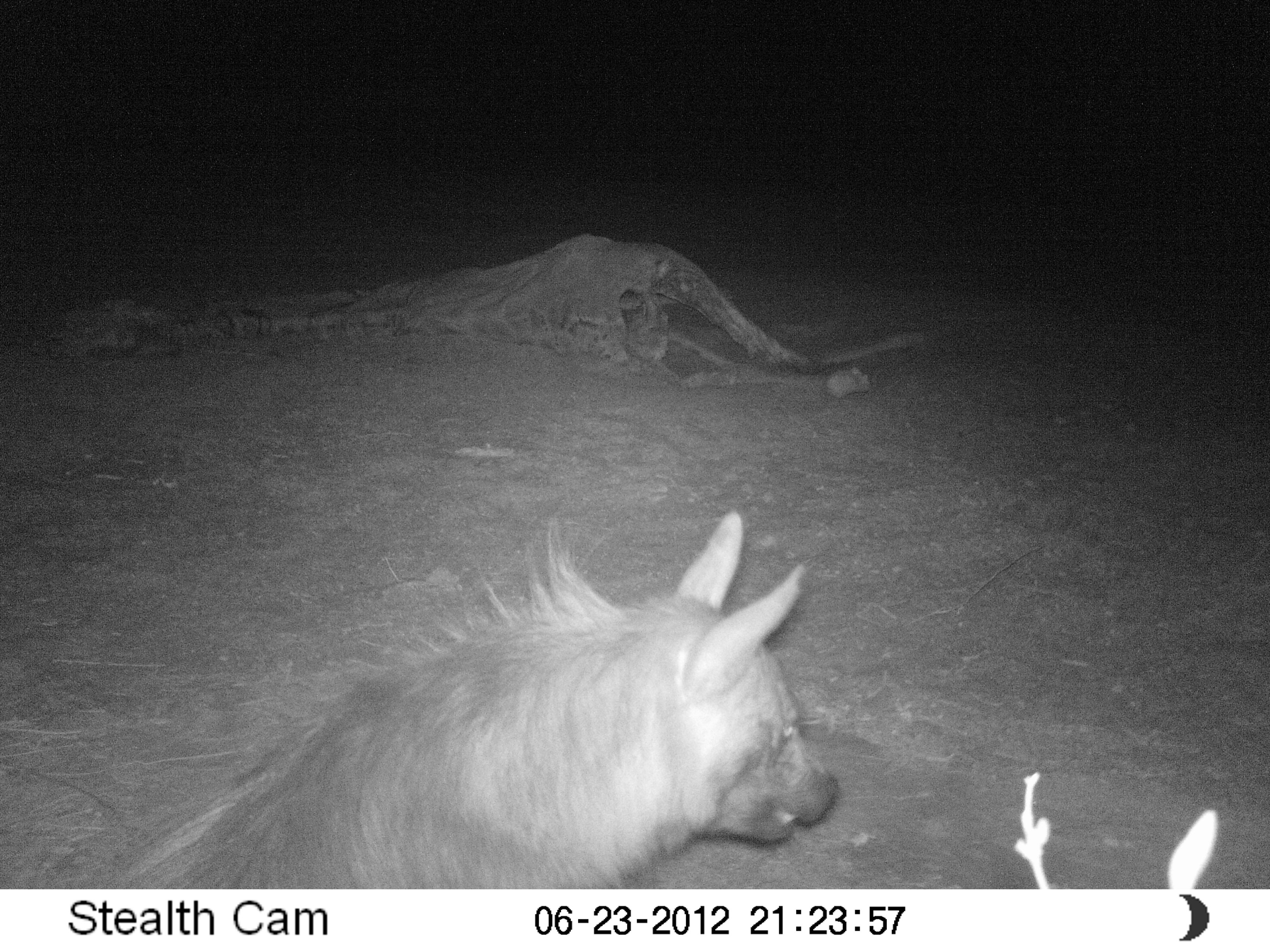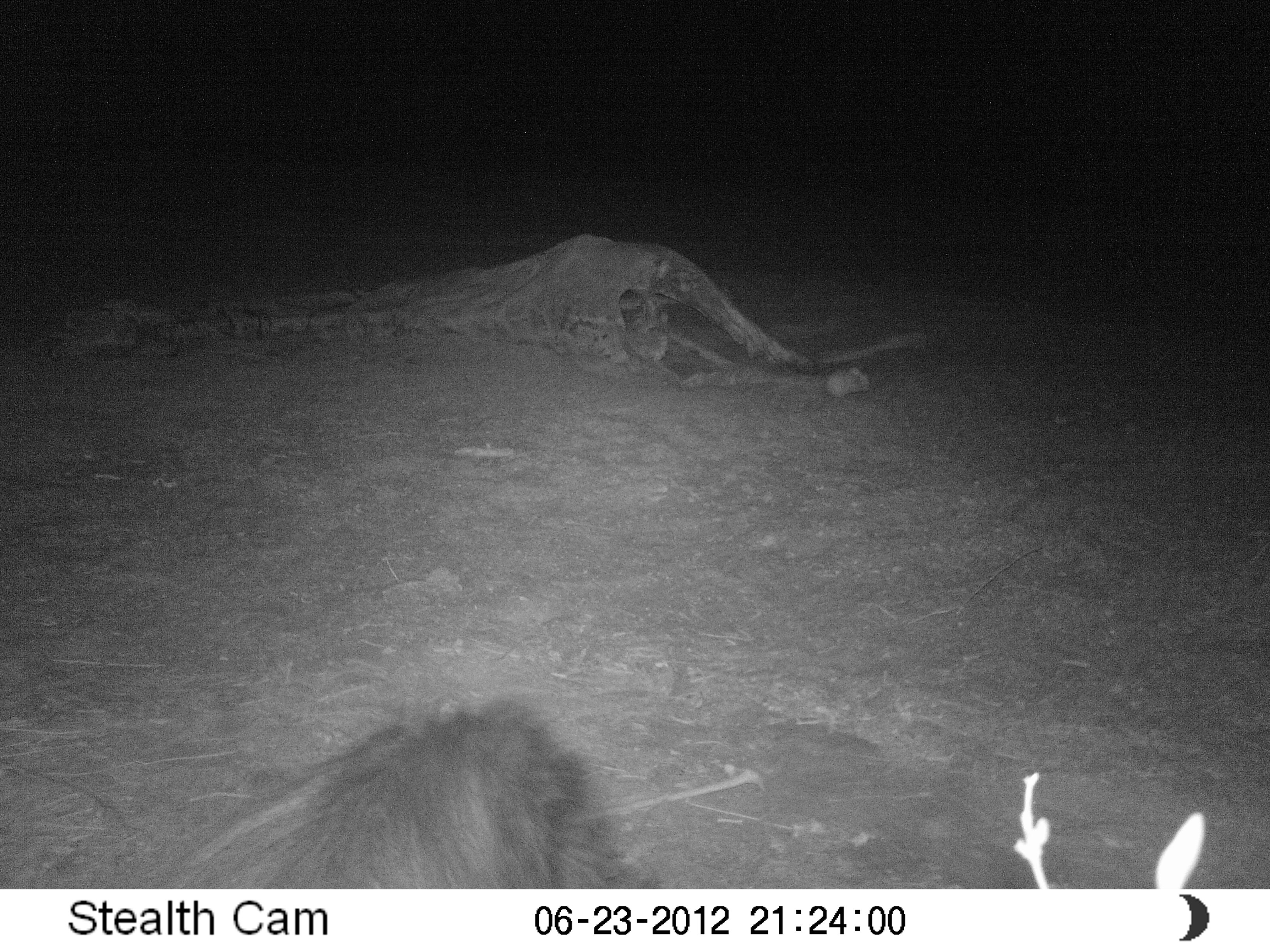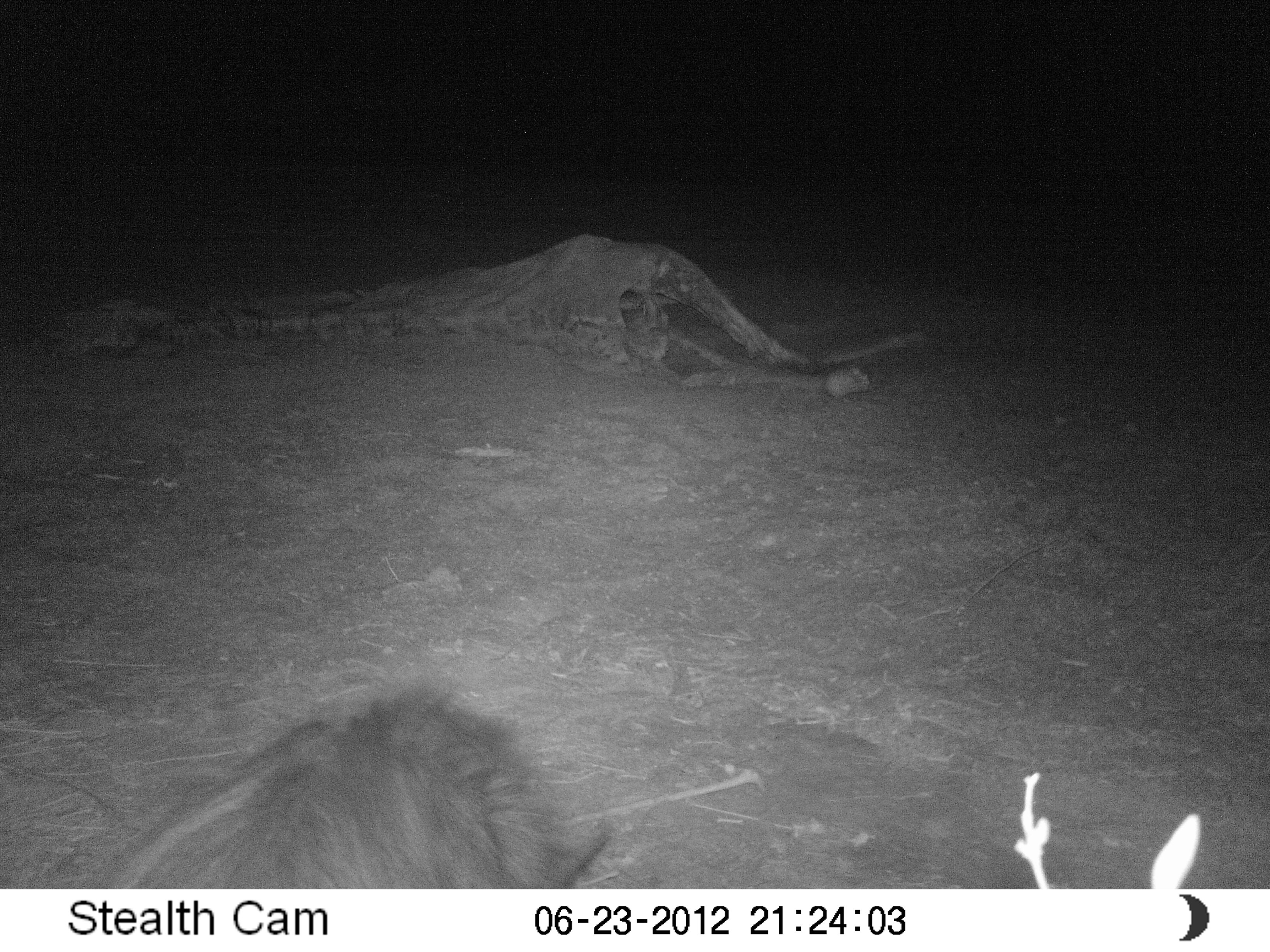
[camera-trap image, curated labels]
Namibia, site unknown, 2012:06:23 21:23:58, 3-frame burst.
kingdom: Animalia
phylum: Chordata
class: Mammalia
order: Carnivora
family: Hyaenidae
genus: Parahyaena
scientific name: Parahyaena brunnea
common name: brown hyena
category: hyaena brunnea